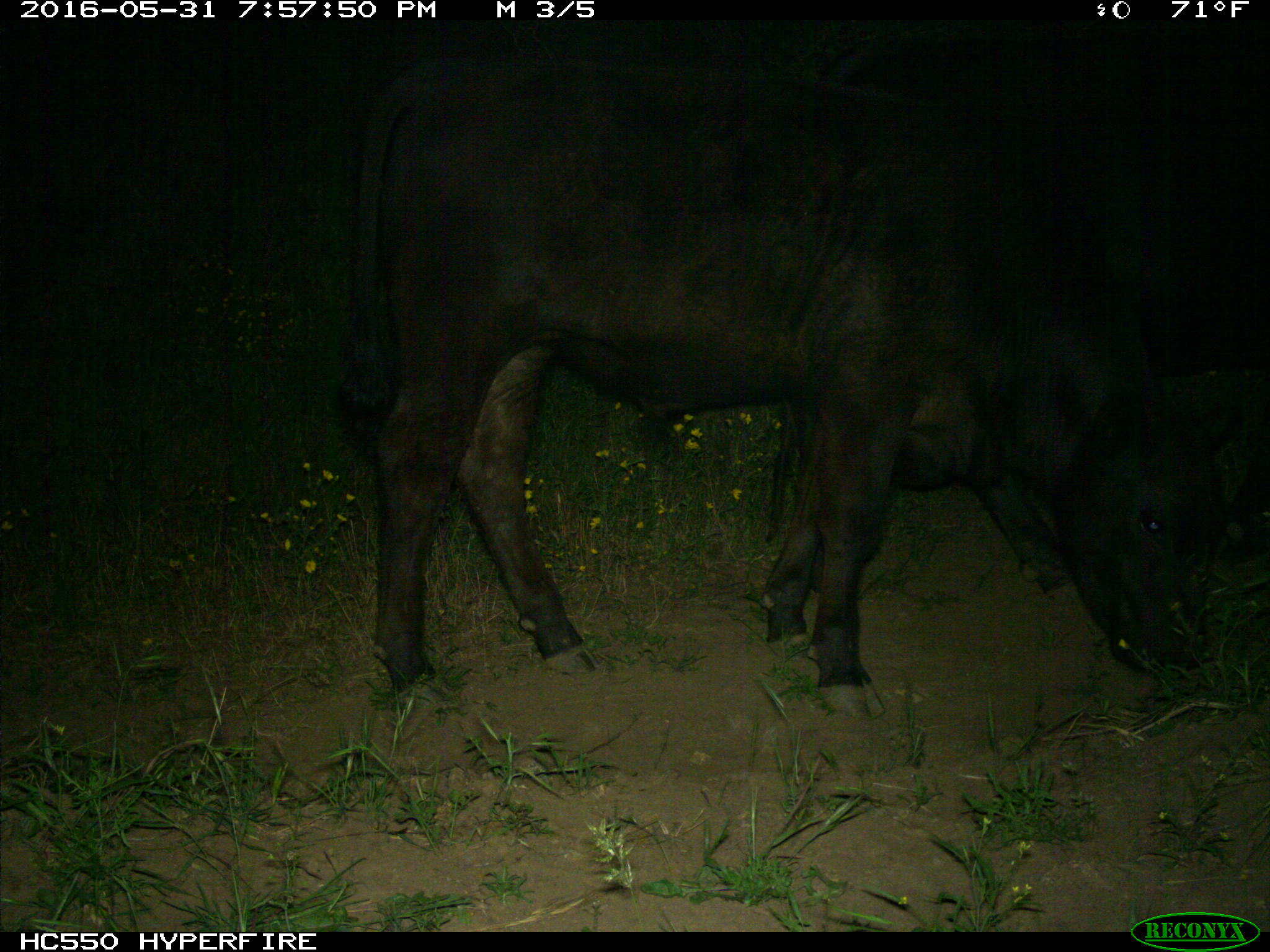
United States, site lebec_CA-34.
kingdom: Animalia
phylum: Chordata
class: Mammalia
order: Artiodactyla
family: Bovidae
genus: Bos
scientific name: Bos taurus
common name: domestic cow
Bos taurus (domestic cow).